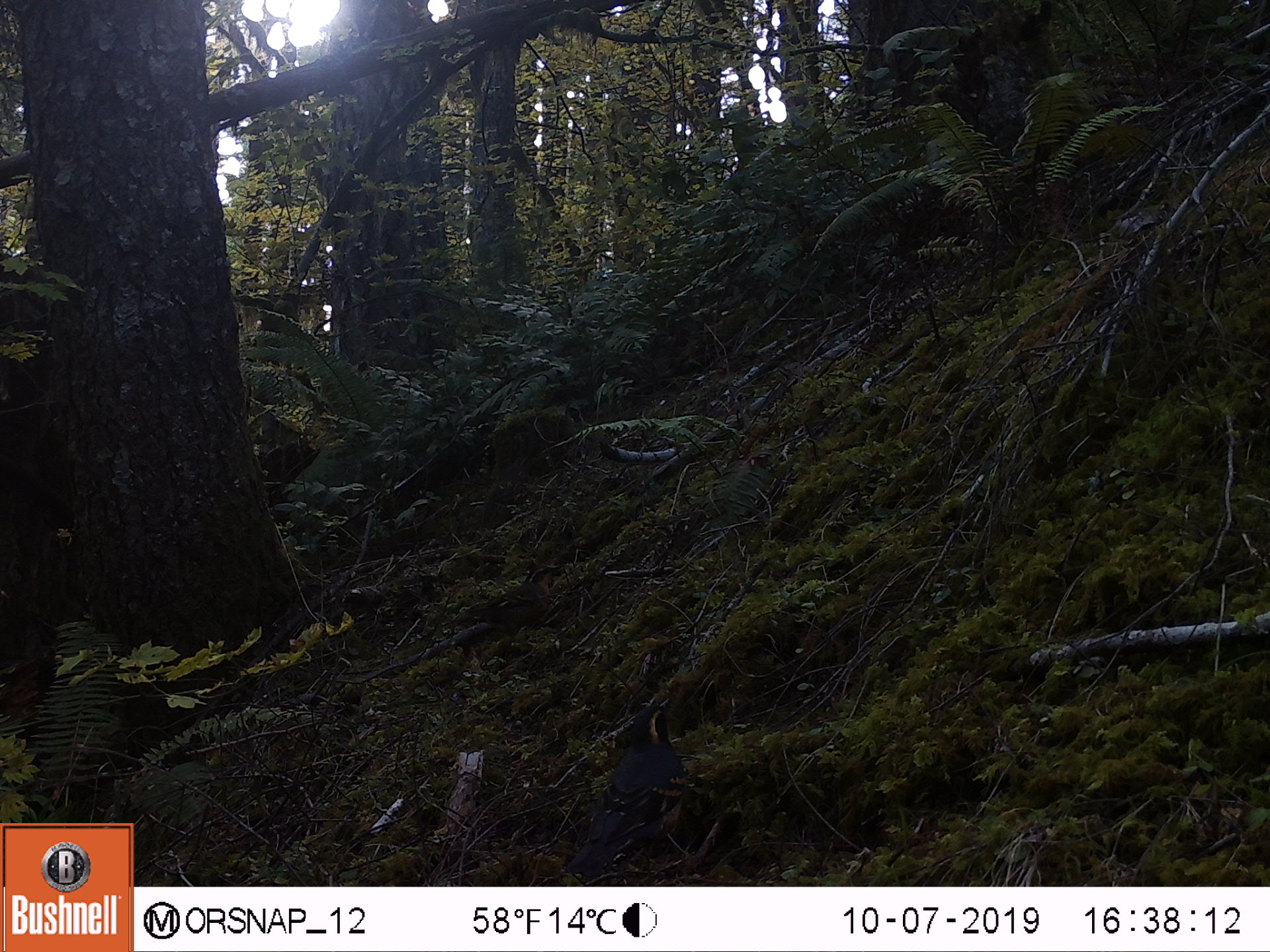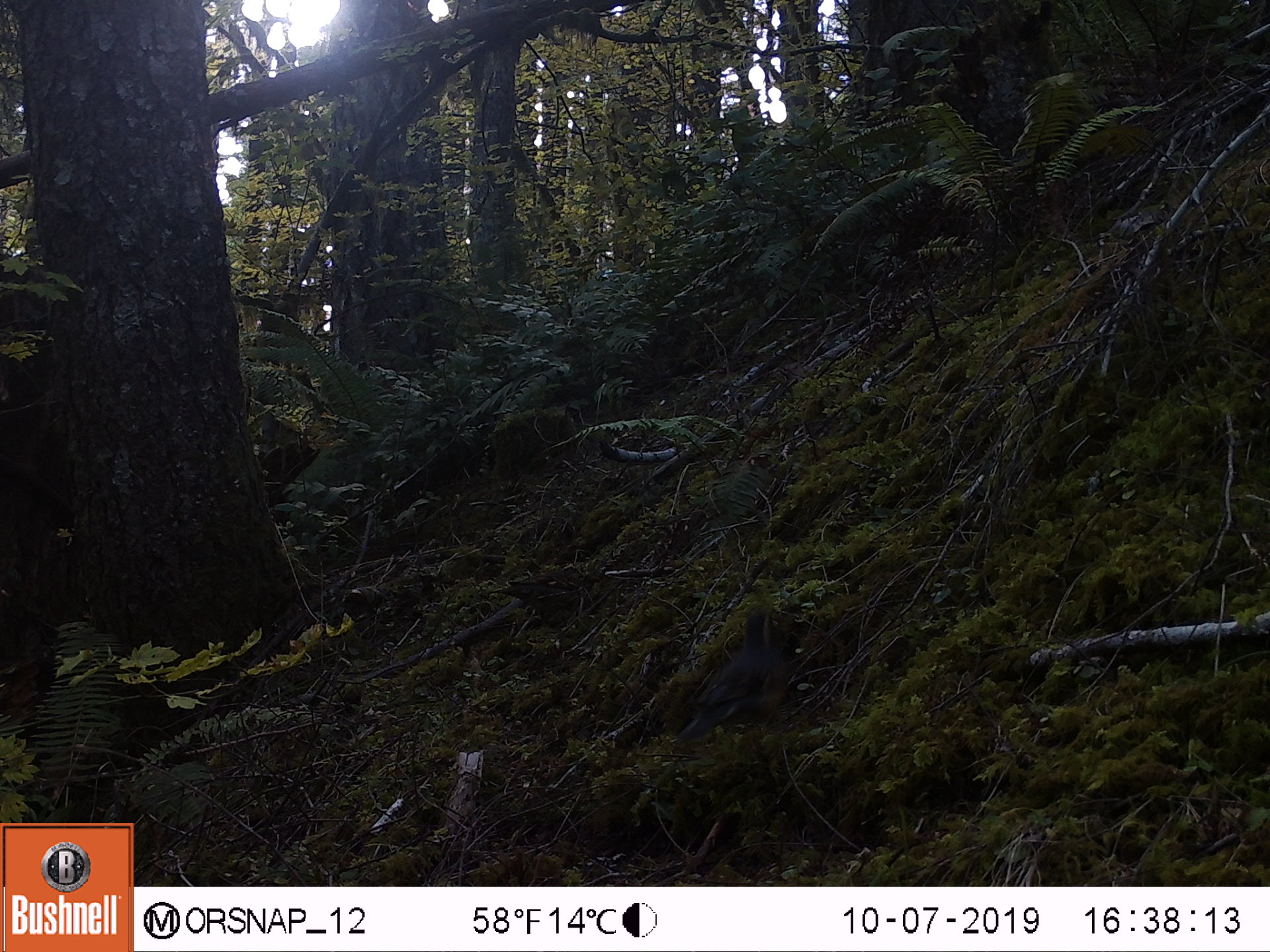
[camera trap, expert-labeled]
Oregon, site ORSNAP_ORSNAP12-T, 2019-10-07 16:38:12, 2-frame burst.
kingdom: Animalia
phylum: Chordata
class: Aves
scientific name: Aves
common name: bird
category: other bird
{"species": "other bird (bird) (Aves)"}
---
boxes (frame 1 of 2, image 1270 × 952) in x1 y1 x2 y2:
other bird: 543 692 704 882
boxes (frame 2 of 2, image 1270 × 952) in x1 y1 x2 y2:
other bird: 658 582 808 771